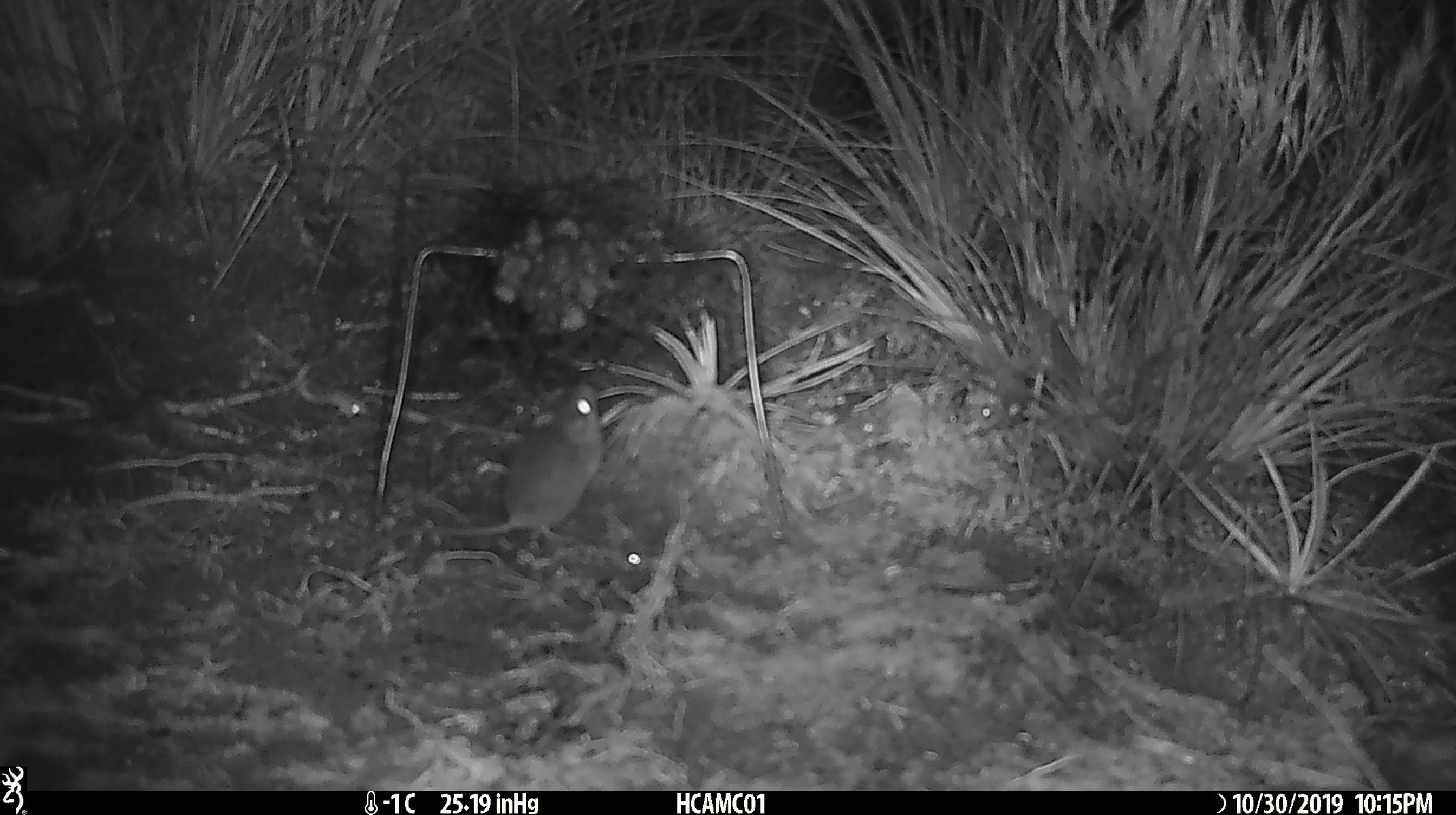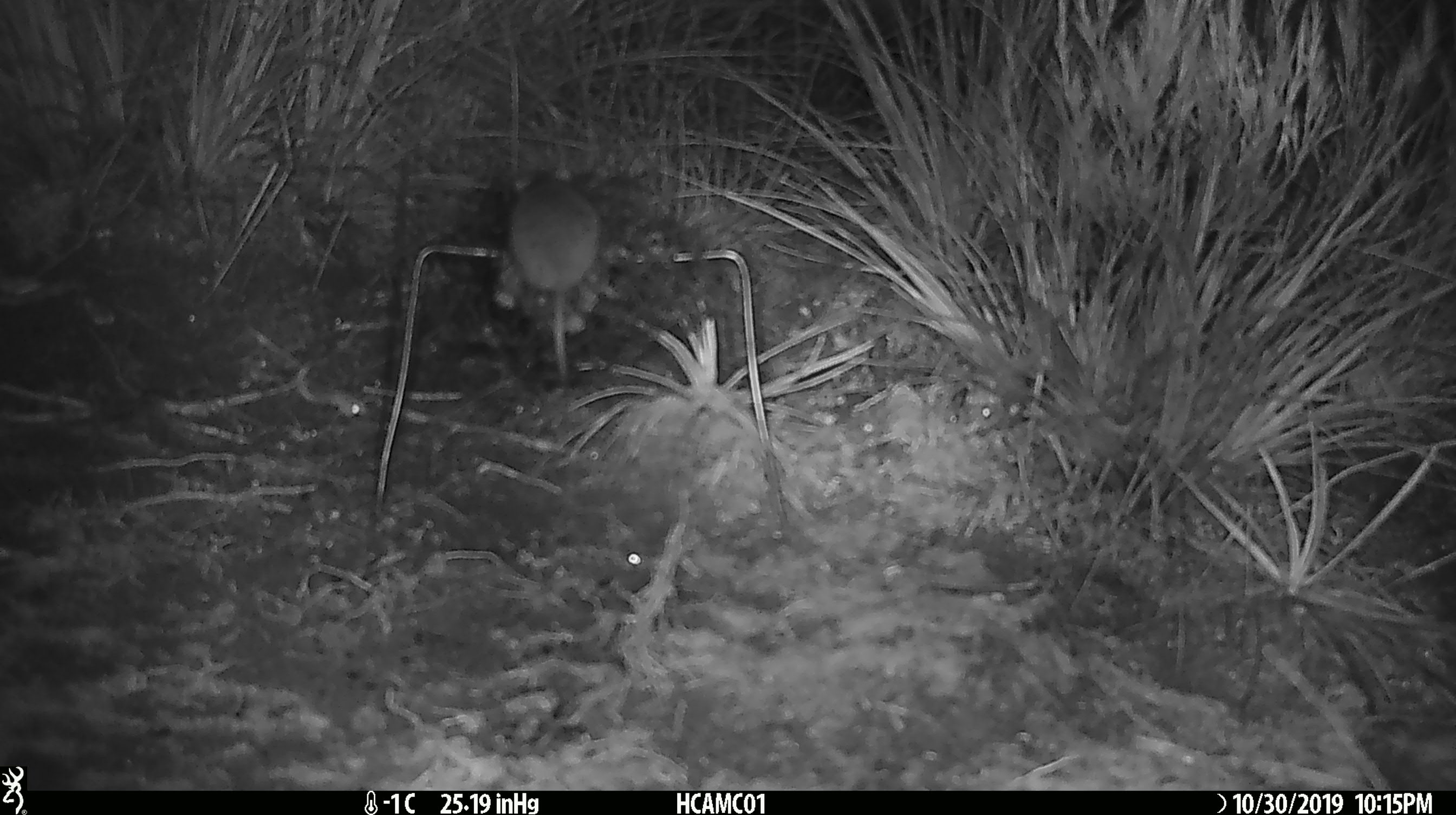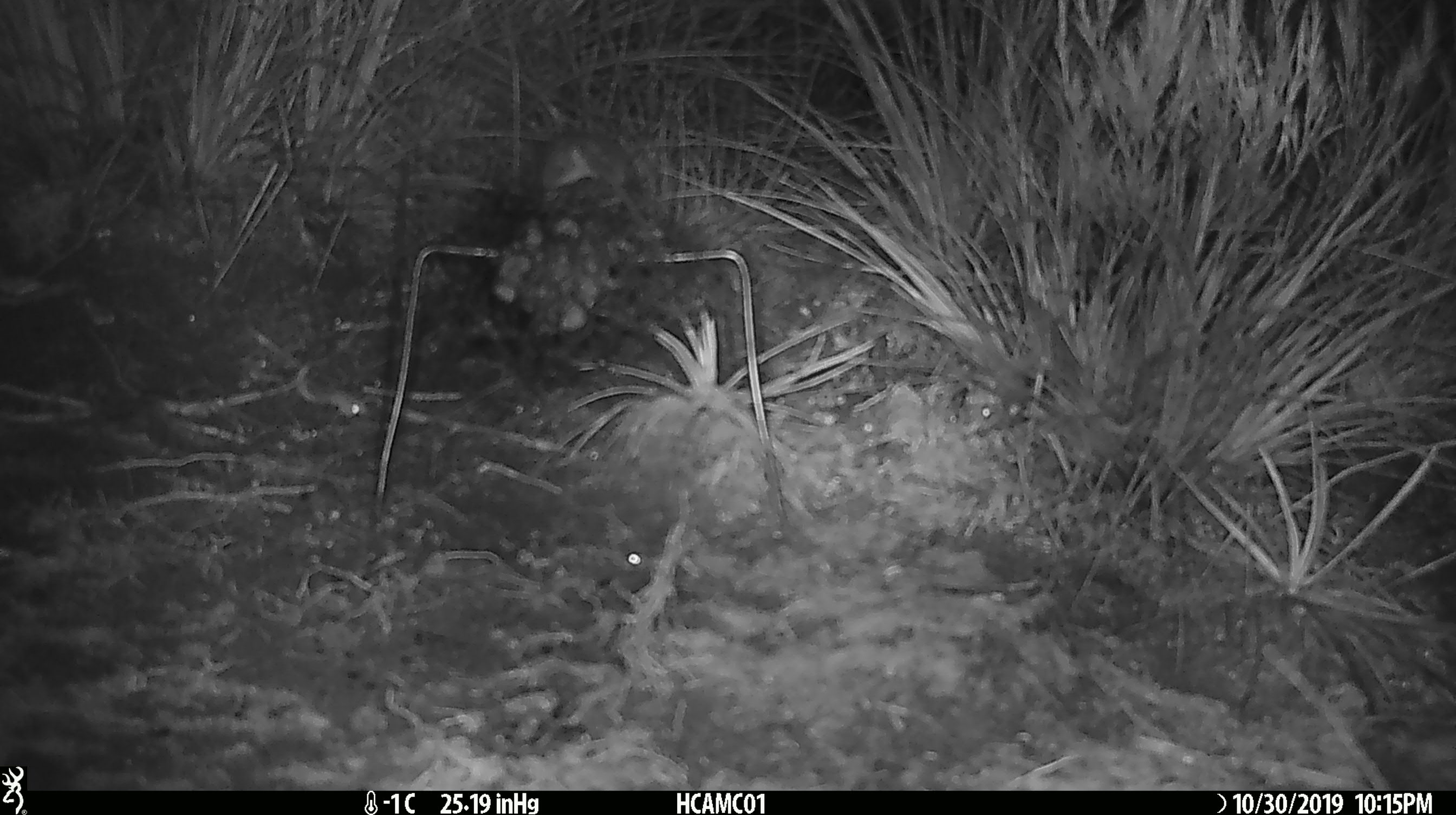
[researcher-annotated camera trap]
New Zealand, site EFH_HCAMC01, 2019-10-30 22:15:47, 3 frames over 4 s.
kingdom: Animalia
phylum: Chordata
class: Mammalia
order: Rodentia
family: Muridae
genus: Mus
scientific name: Mus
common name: mouse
Mouse (Mus).